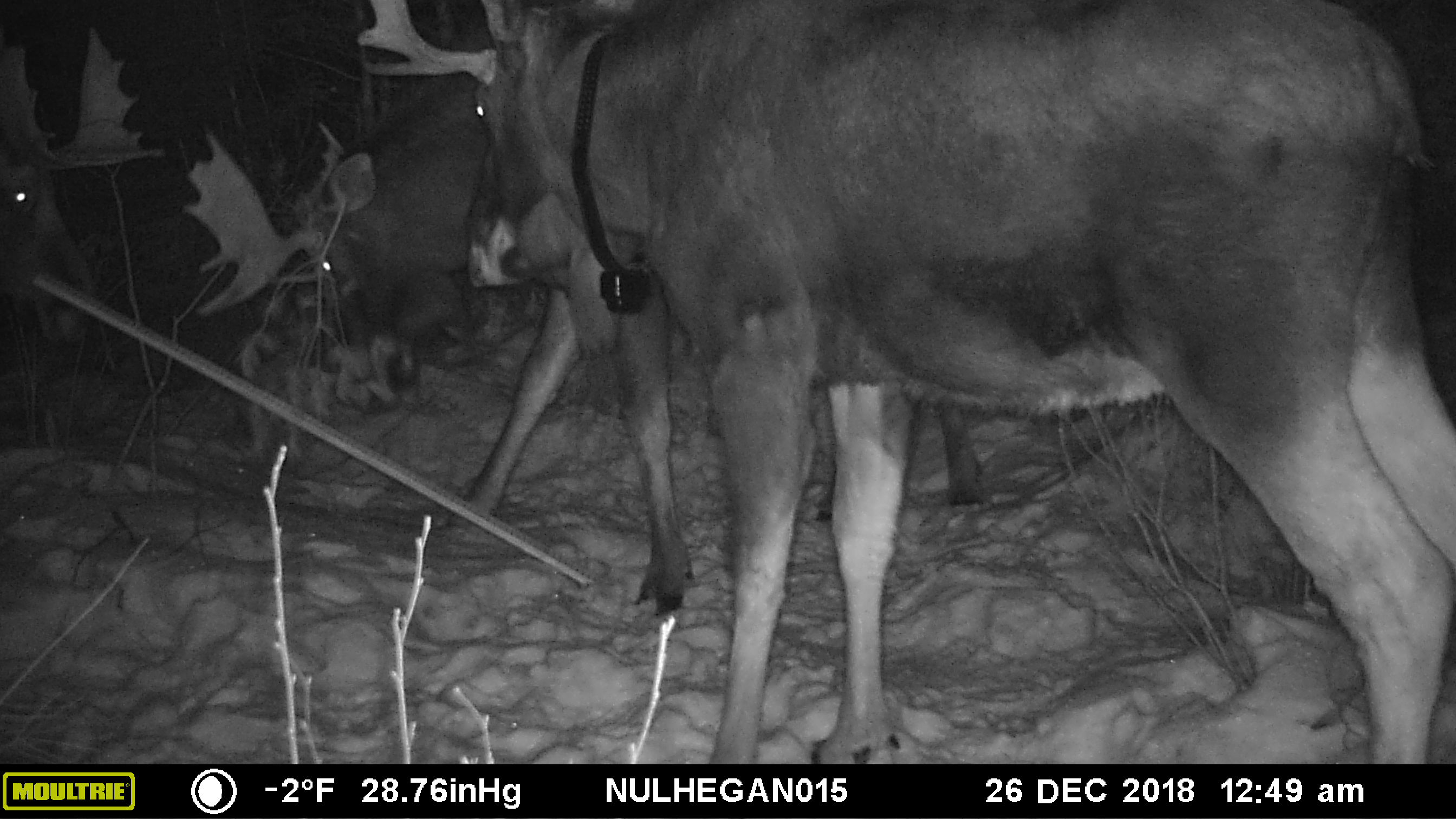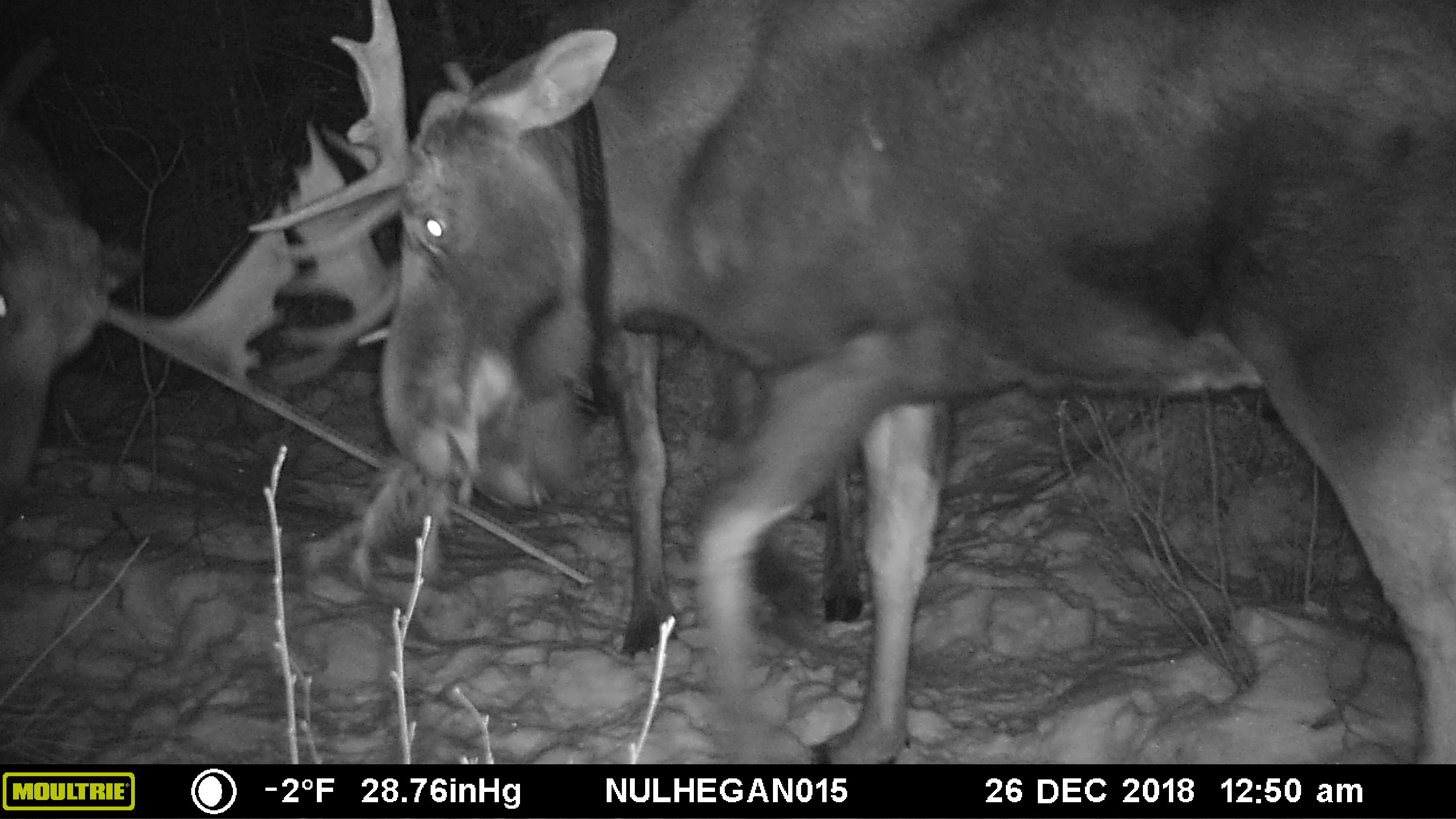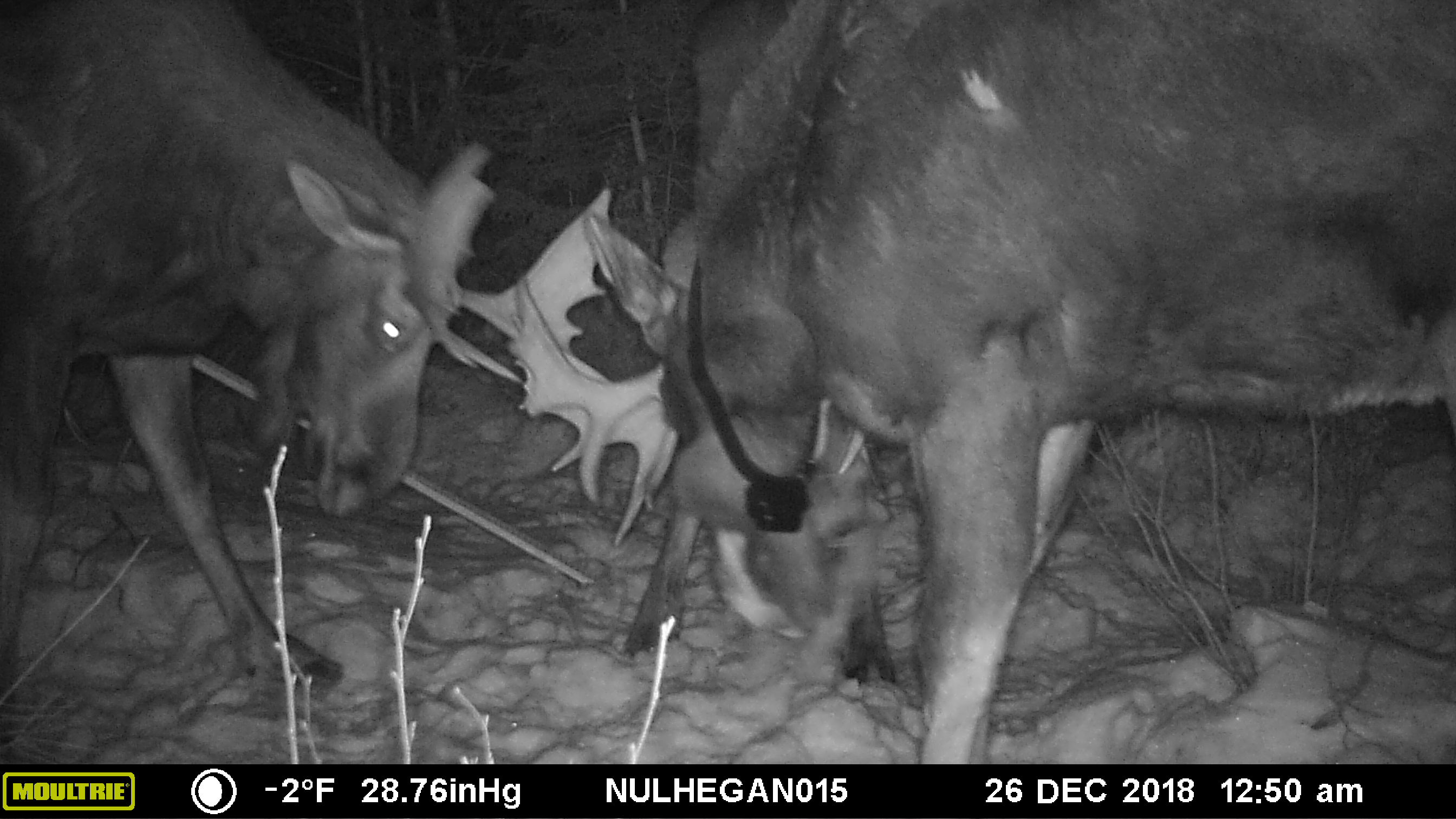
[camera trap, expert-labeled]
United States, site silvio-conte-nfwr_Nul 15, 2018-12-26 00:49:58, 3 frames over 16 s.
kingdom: Animalia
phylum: Chordata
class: Mammalia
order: Artiodactyla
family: Cervidae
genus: Alces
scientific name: Alces alces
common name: moose